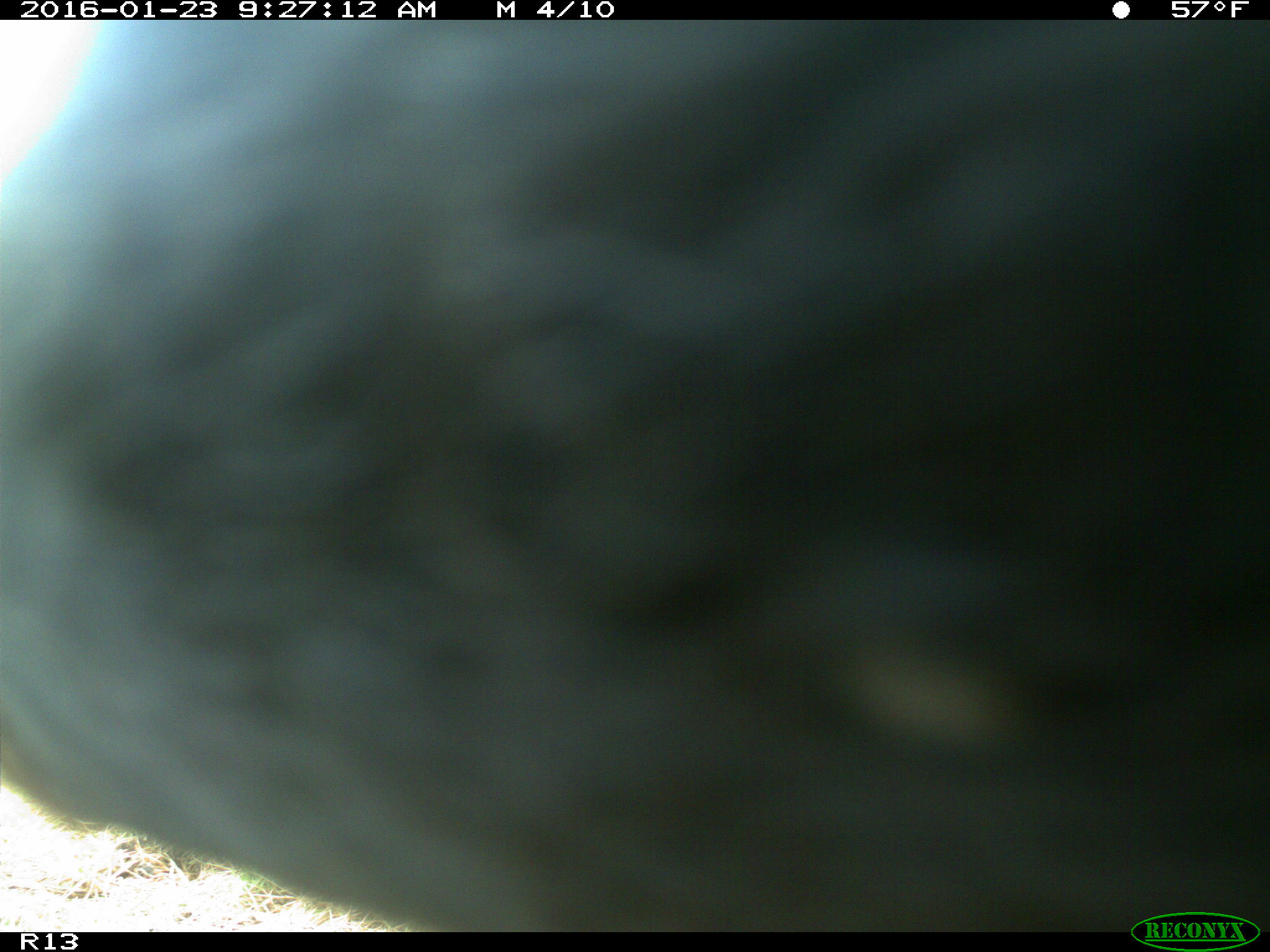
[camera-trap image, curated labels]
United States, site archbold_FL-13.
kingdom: Animalia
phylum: Chordata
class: Mammalia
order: Artiodactyla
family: Bovidae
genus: Bos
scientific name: Bos taurus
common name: domestic cow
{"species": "Bos taurus (domestic cow)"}